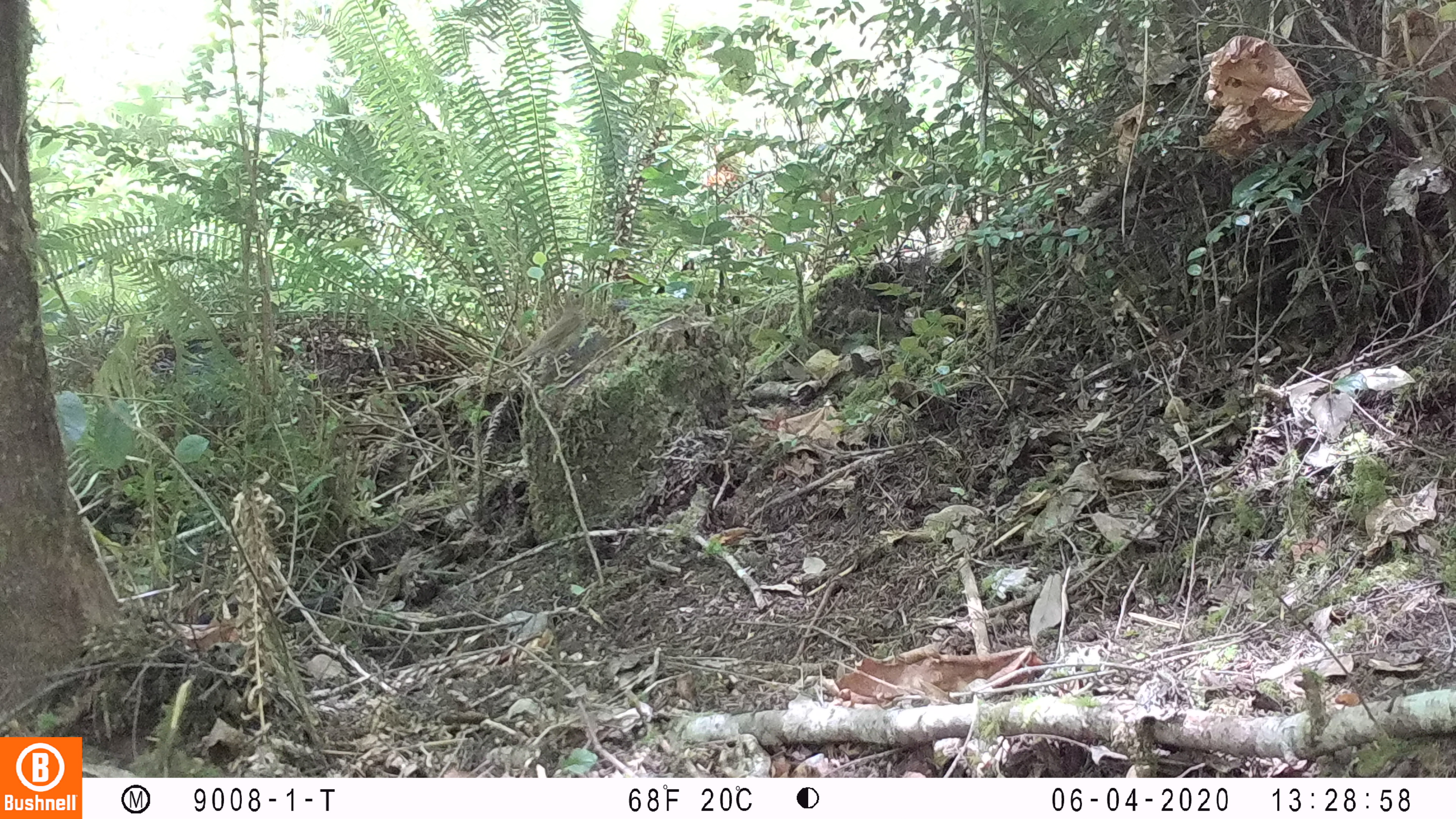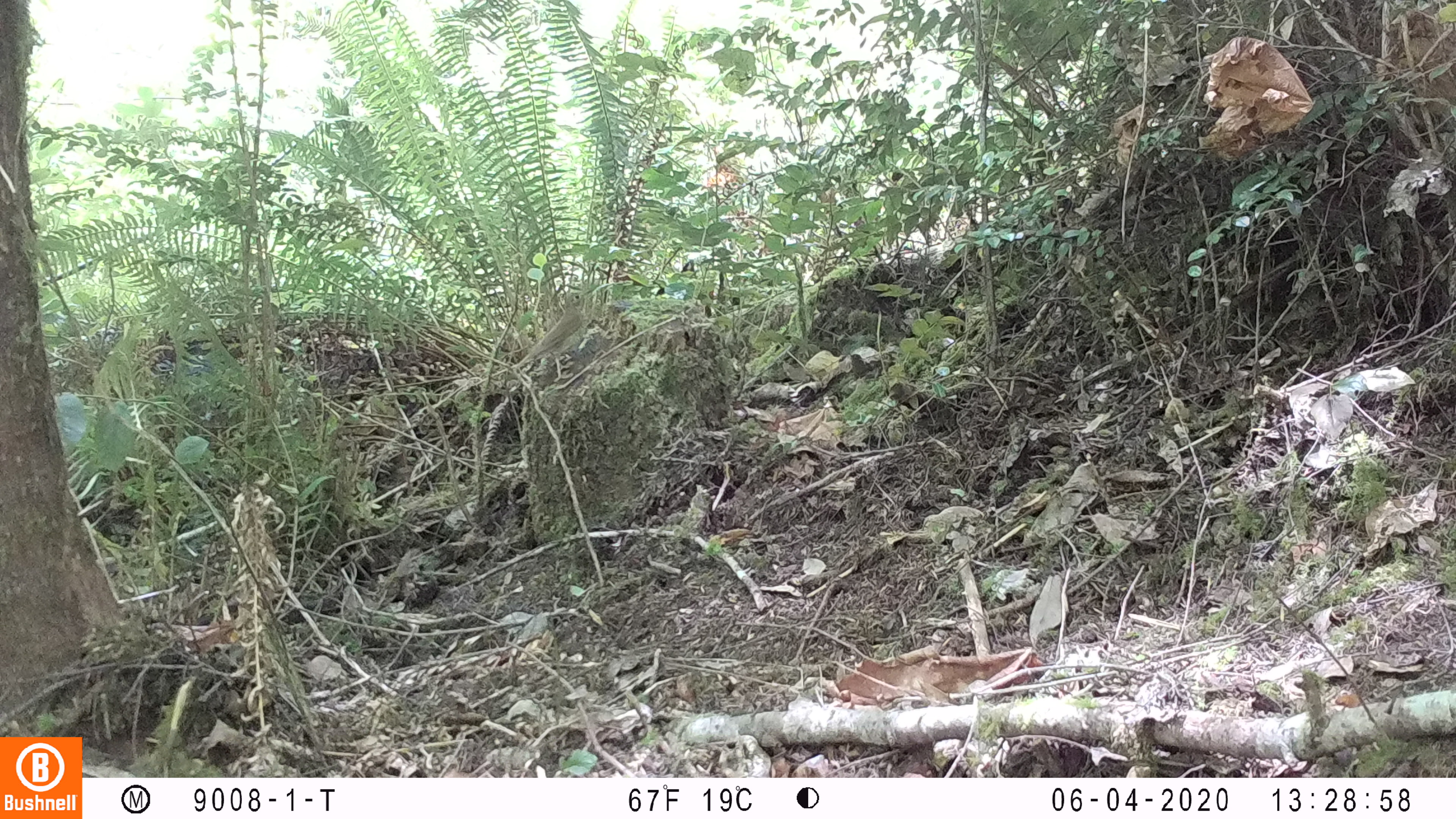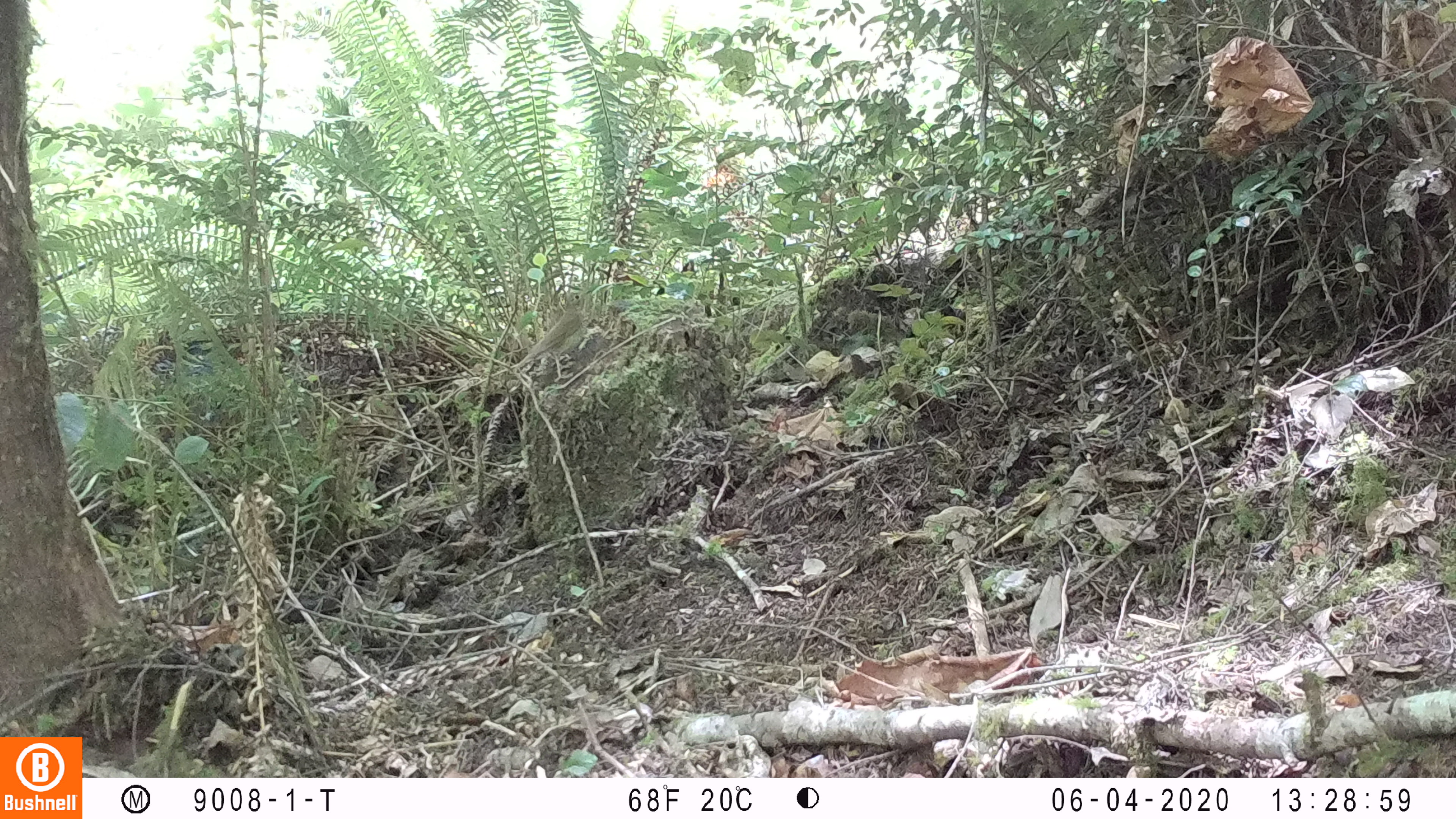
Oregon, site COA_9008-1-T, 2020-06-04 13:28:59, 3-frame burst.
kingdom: Animalia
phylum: Chordata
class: Aves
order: Passeriformes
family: Turdidae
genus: Catharus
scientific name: Catharus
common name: brown thrushes and nightingale-thrushes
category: catharus species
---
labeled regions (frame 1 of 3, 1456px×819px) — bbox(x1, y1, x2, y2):
catharus species: bbox(506, 284, 587, 369)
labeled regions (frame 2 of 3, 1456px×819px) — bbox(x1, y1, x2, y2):
catharus species: bbox(511, 285, 587, 374)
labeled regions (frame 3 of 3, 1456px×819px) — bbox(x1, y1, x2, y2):
catharus species: bbox(514, 285, 593, 370)